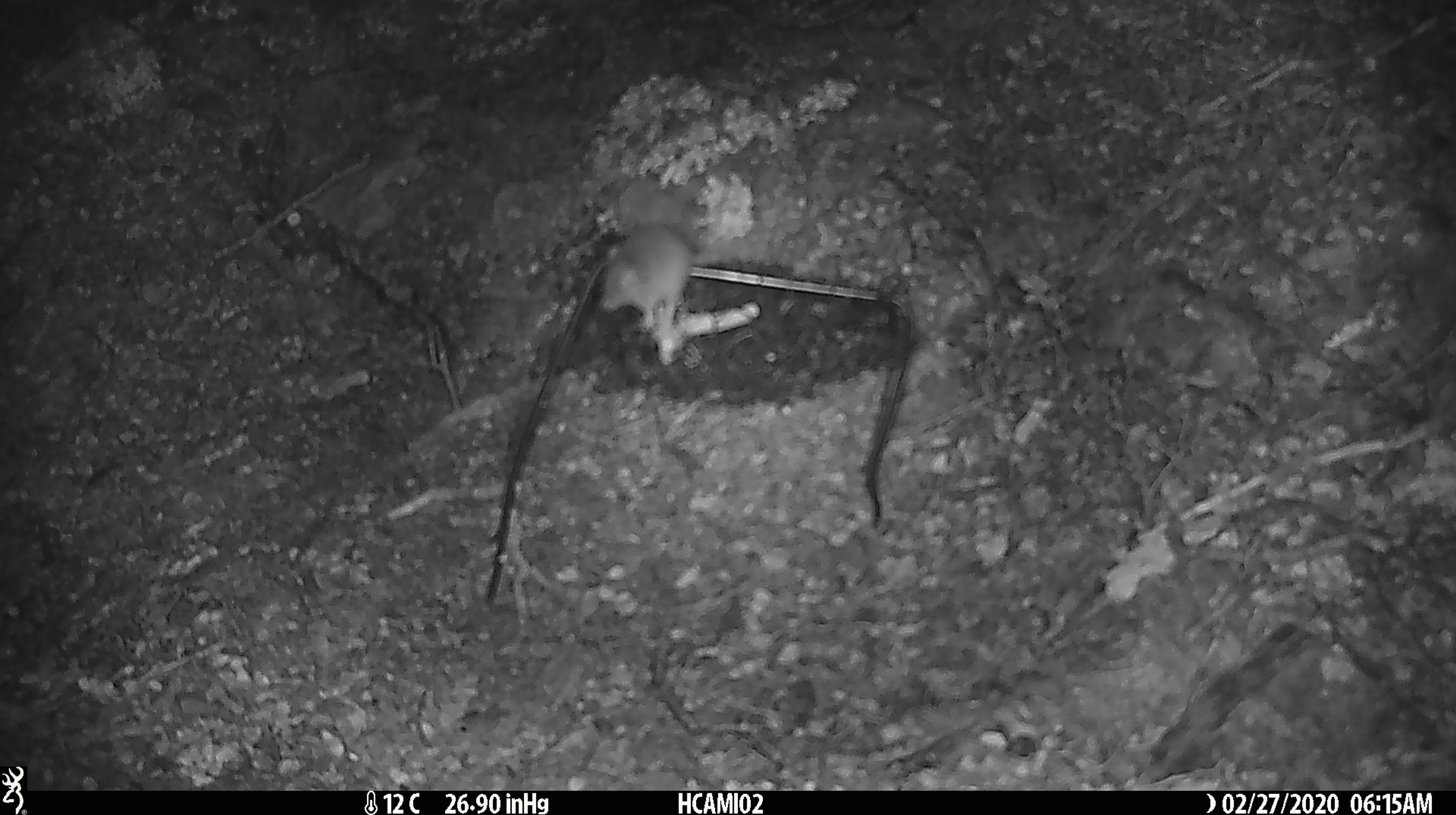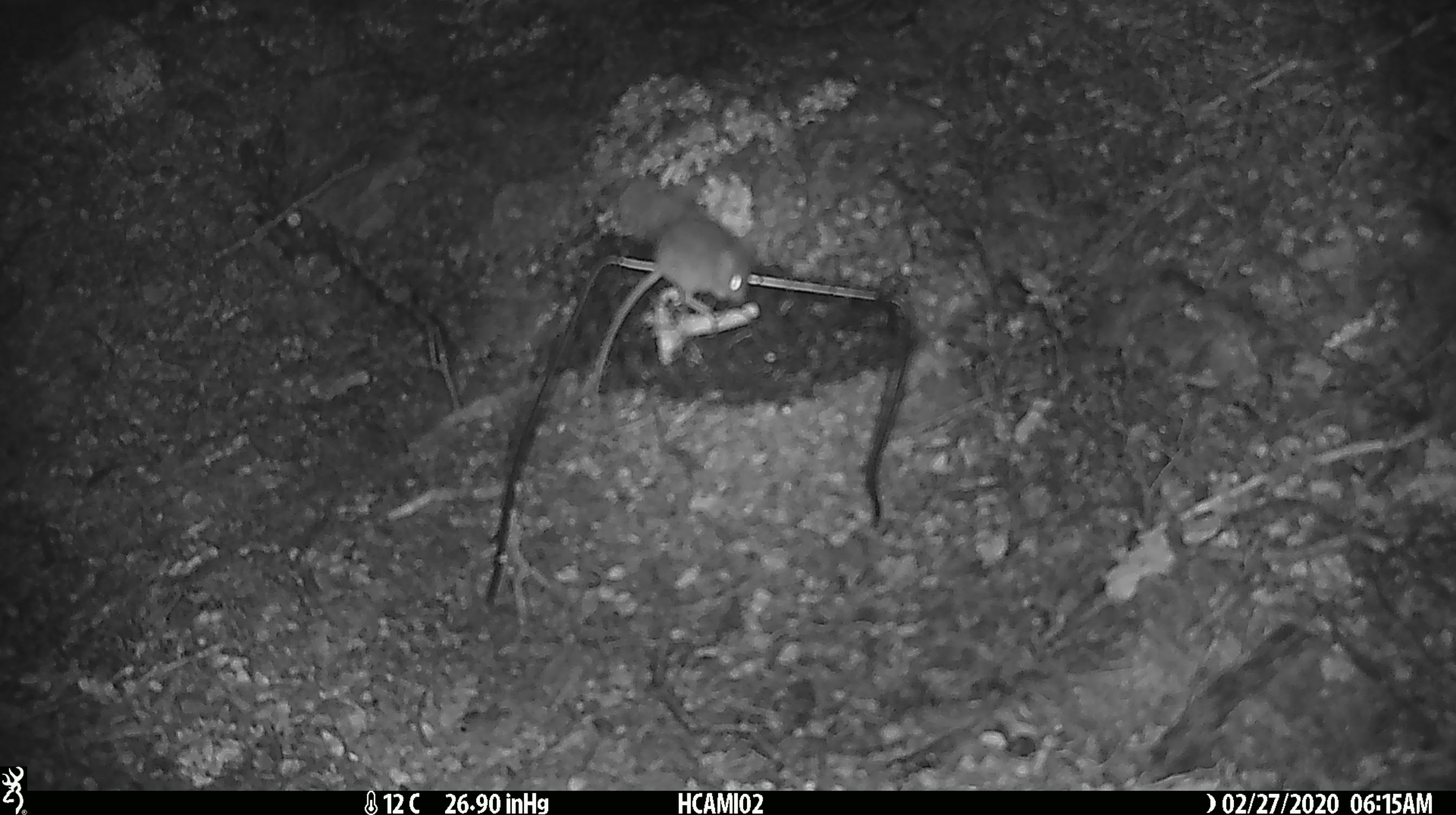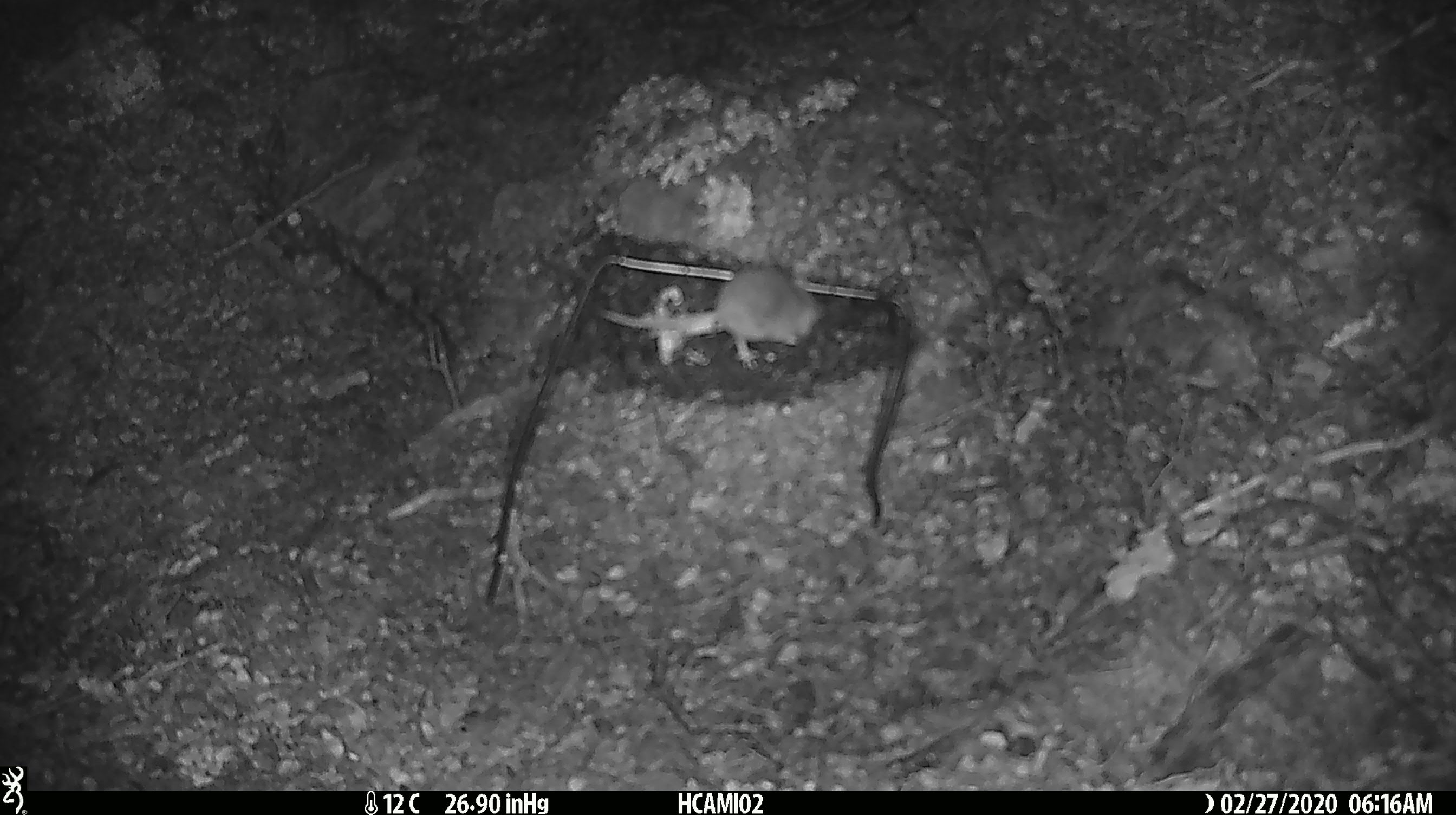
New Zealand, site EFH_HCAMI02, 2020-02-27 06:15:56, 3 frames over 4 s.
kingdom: Animalia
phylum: Chordata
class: Mammalia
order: Rodentia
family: Muridae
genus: Mus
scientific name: Mus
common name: mouse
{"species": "mouse (Mus)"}